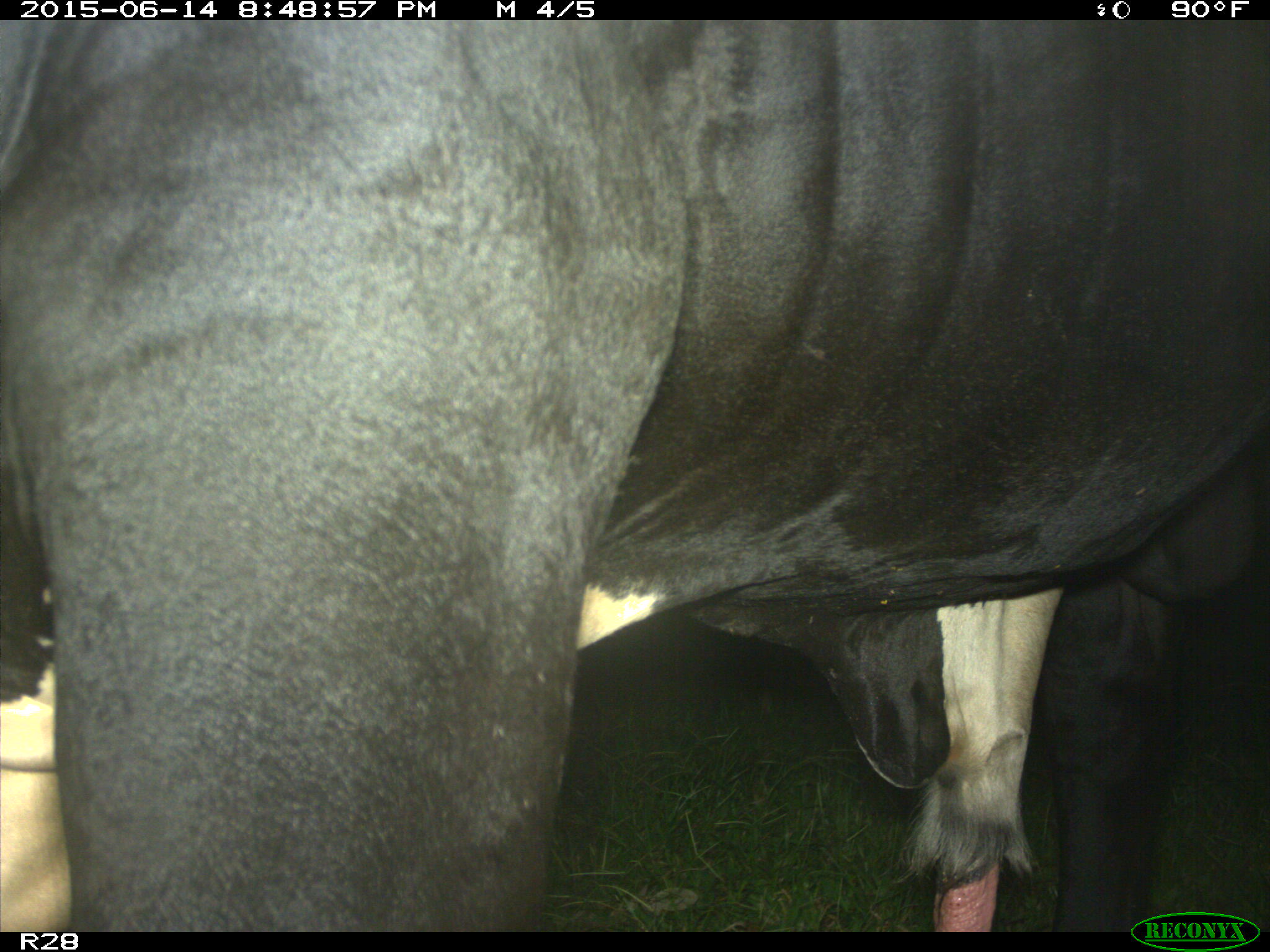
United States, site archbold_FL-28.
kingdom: Animalia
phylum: Chordata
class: Mammalia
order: Artiodactyla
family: Bovidae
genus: Bos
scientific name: Bos taurus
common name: domestic cow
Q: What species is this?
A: Bos taurus (domestic cow).